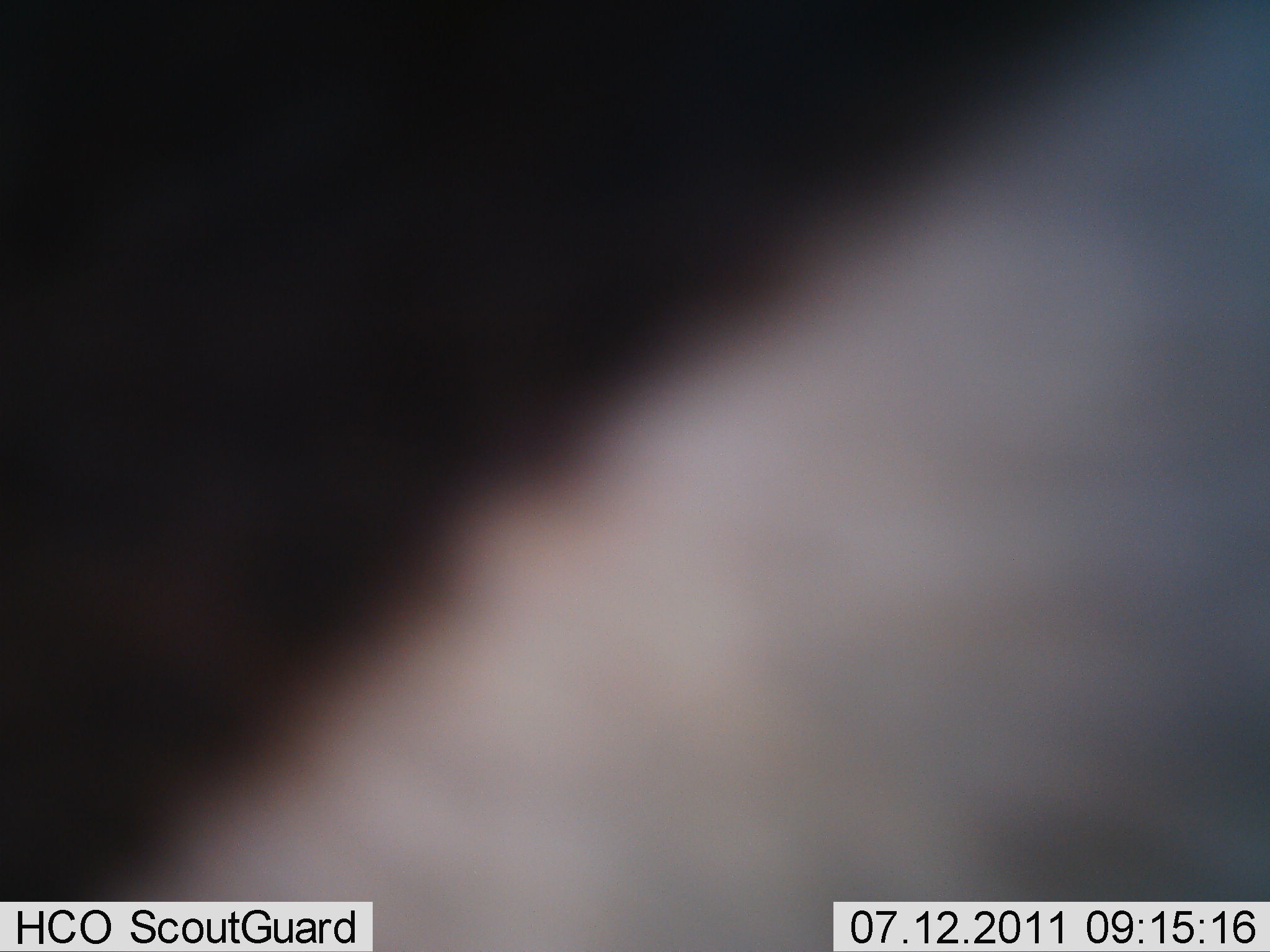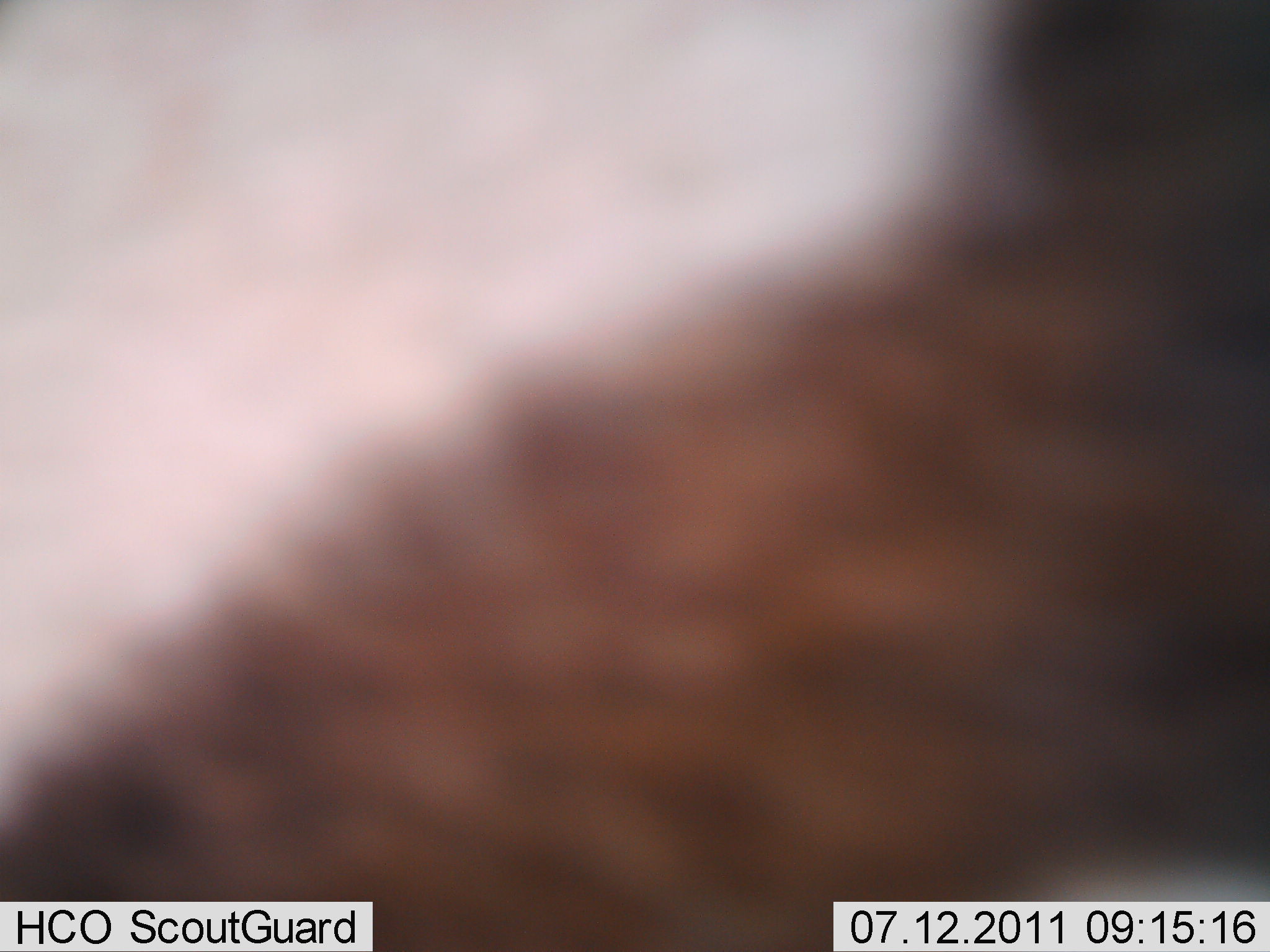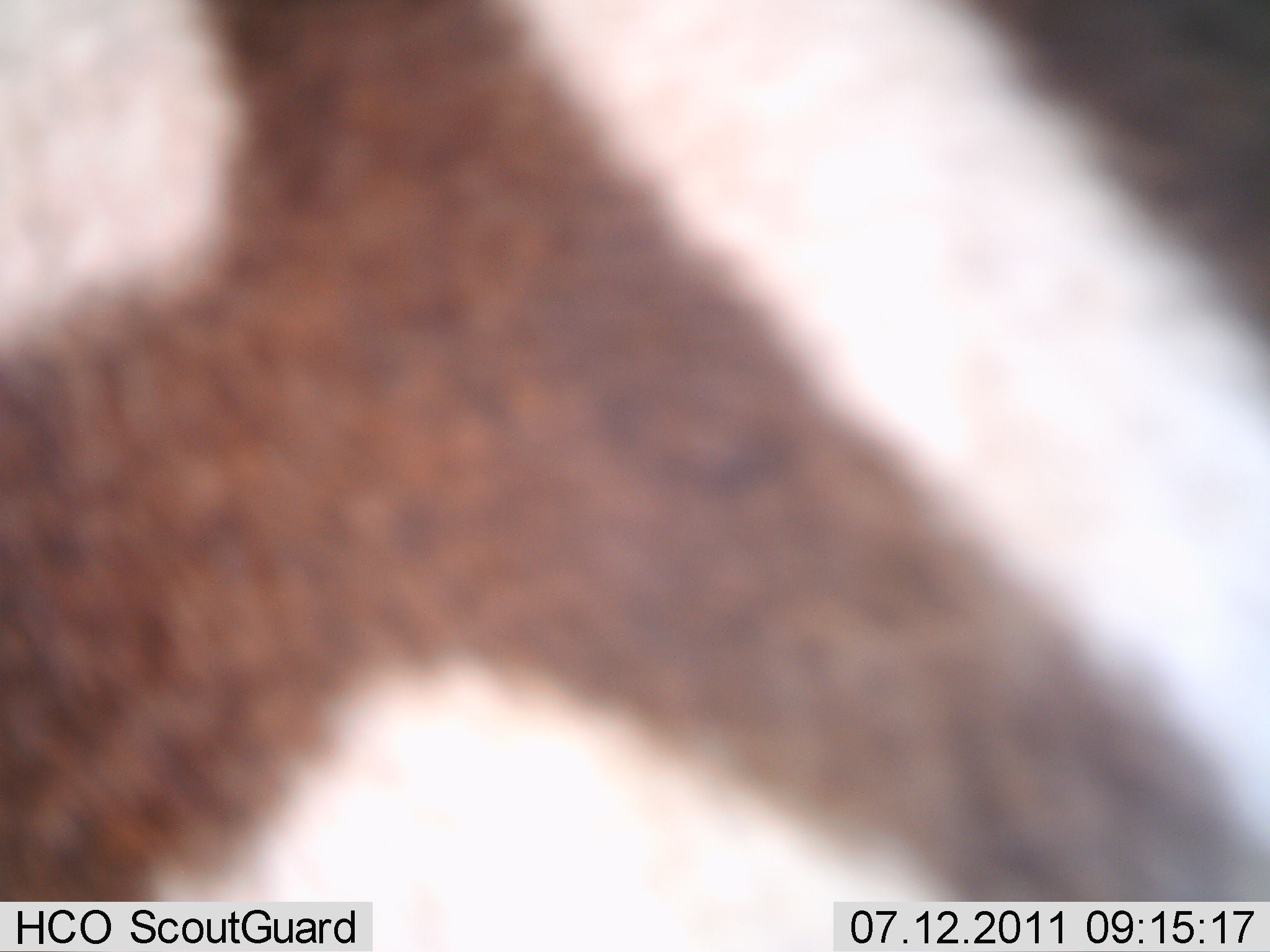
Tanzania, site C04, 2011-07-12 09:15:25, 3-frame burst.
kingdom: Animalia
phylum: Chordata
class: Mammalia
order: Perissodactyla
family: Equidae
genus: Equus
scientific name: Equus quagga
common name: plains zebra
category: zebra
Zebra (plains zebra) (Equus quagga), count 1. Behavior (volunteer vote fractions): standing 45%, resting 0%, moving 55%, interacting 0%. Young present (vote fraction): 0%. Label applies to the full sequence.